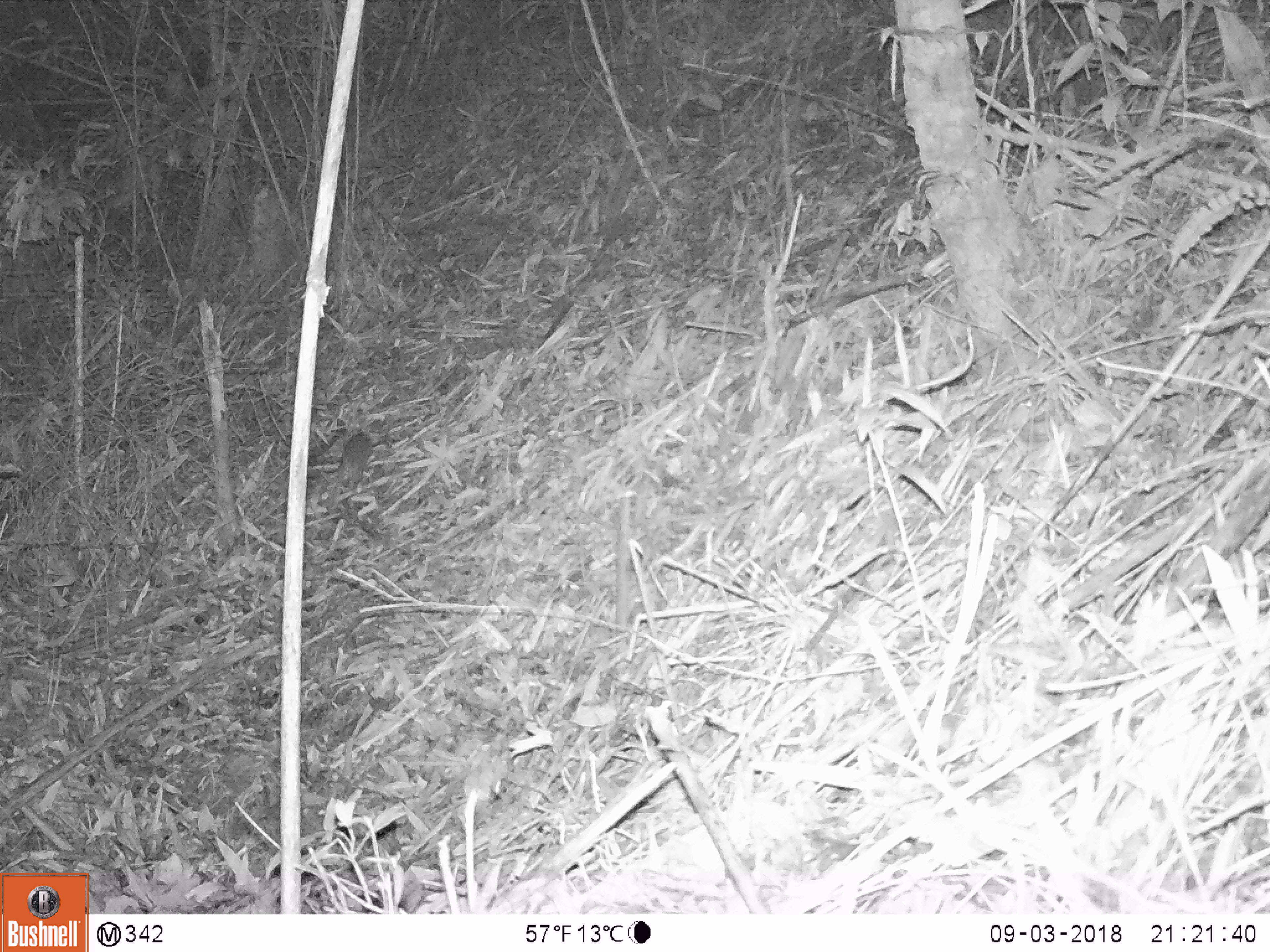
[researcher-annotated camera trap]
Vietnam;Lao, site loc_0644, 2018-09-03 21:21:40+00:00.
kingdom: Animalia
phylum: Chordata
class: Mammalia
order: Rodentia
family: Muridae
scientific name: Muridae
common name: old-world mice and rats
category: unidentified murid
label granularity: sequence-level